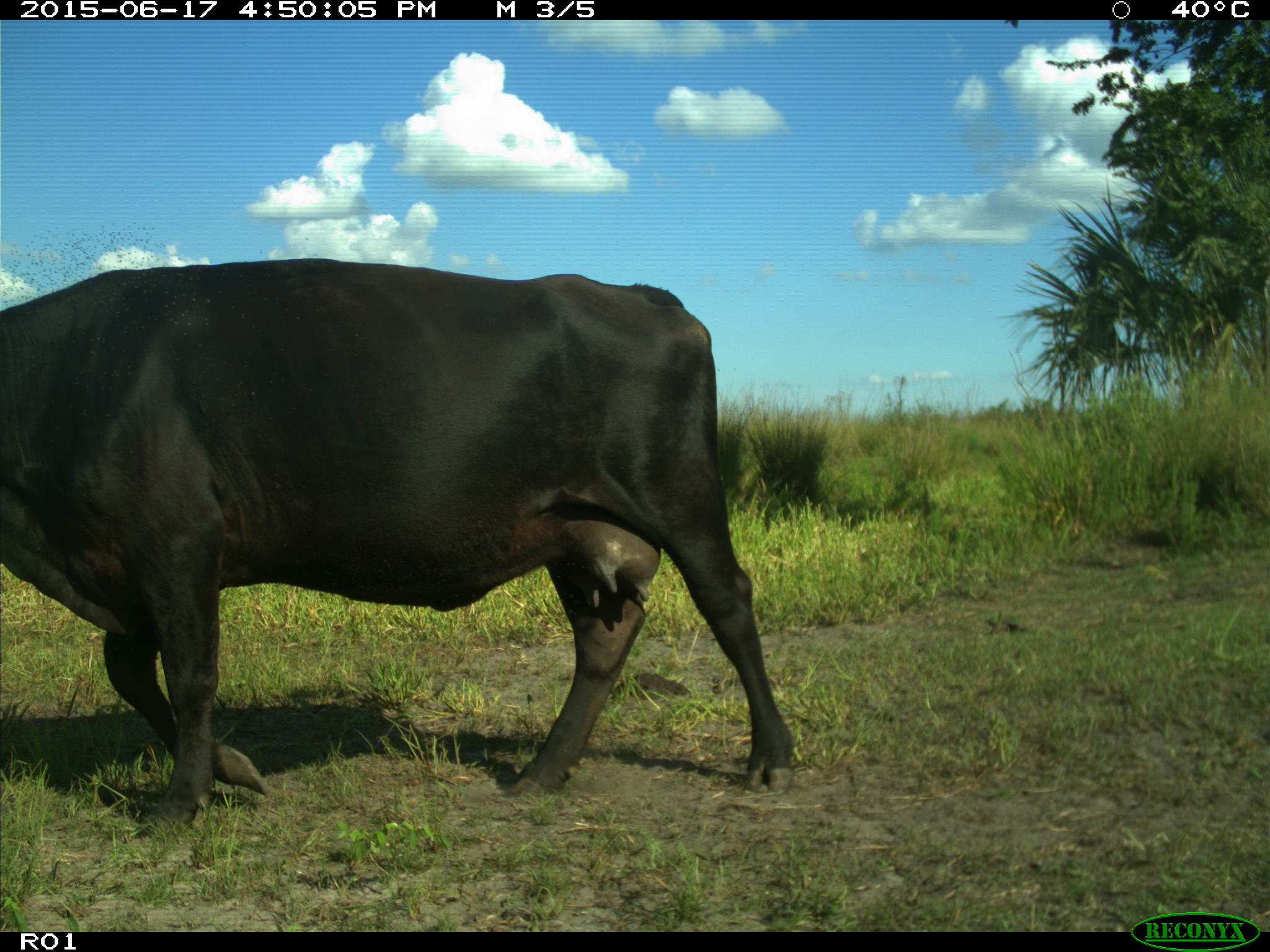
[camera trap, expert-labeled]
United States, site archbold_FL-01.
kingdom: Animalia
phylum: Chordata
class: Mammalia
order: Artiodactyla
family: Bovidae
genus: Bos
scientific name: Bos taurus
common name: domestic cow